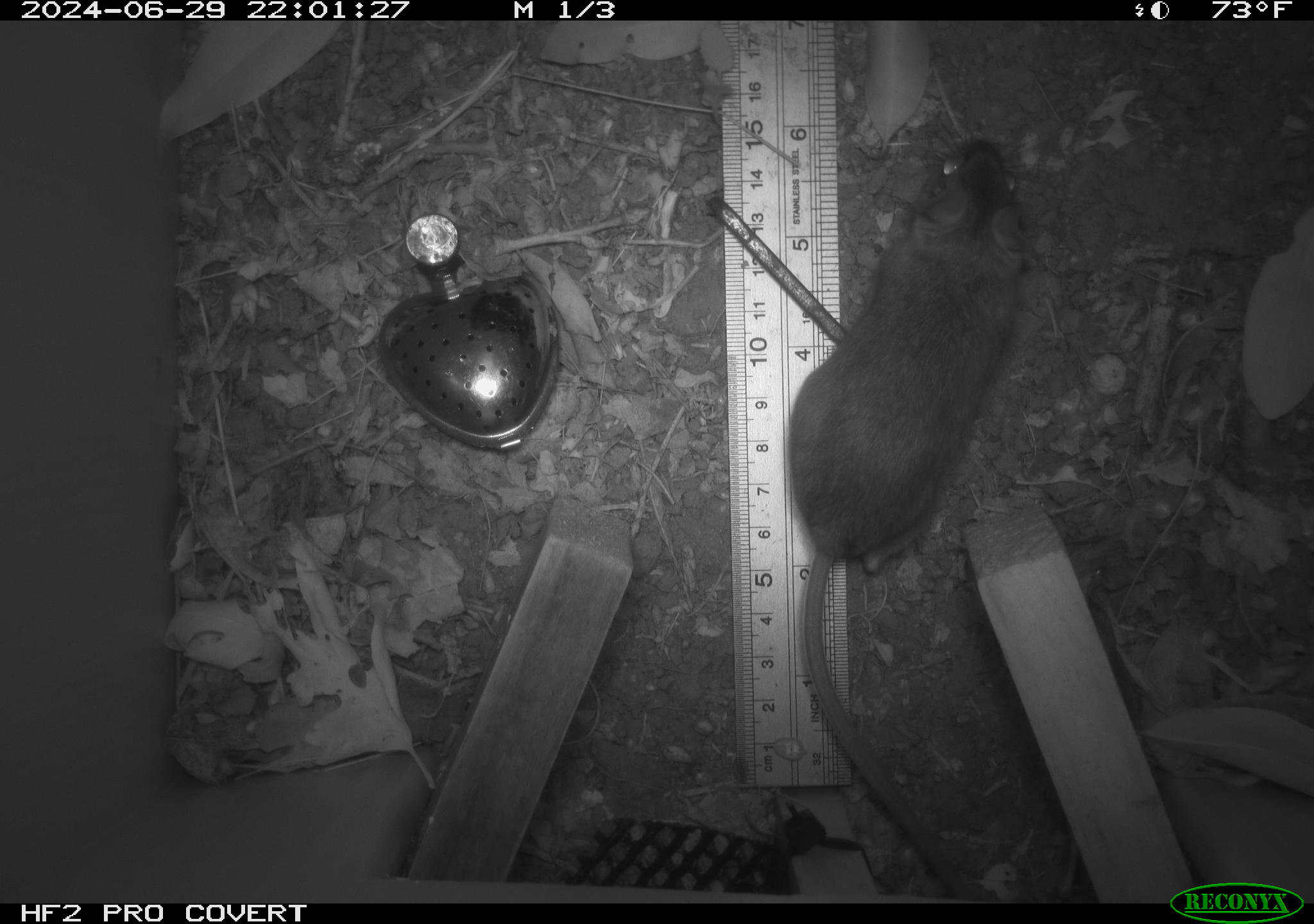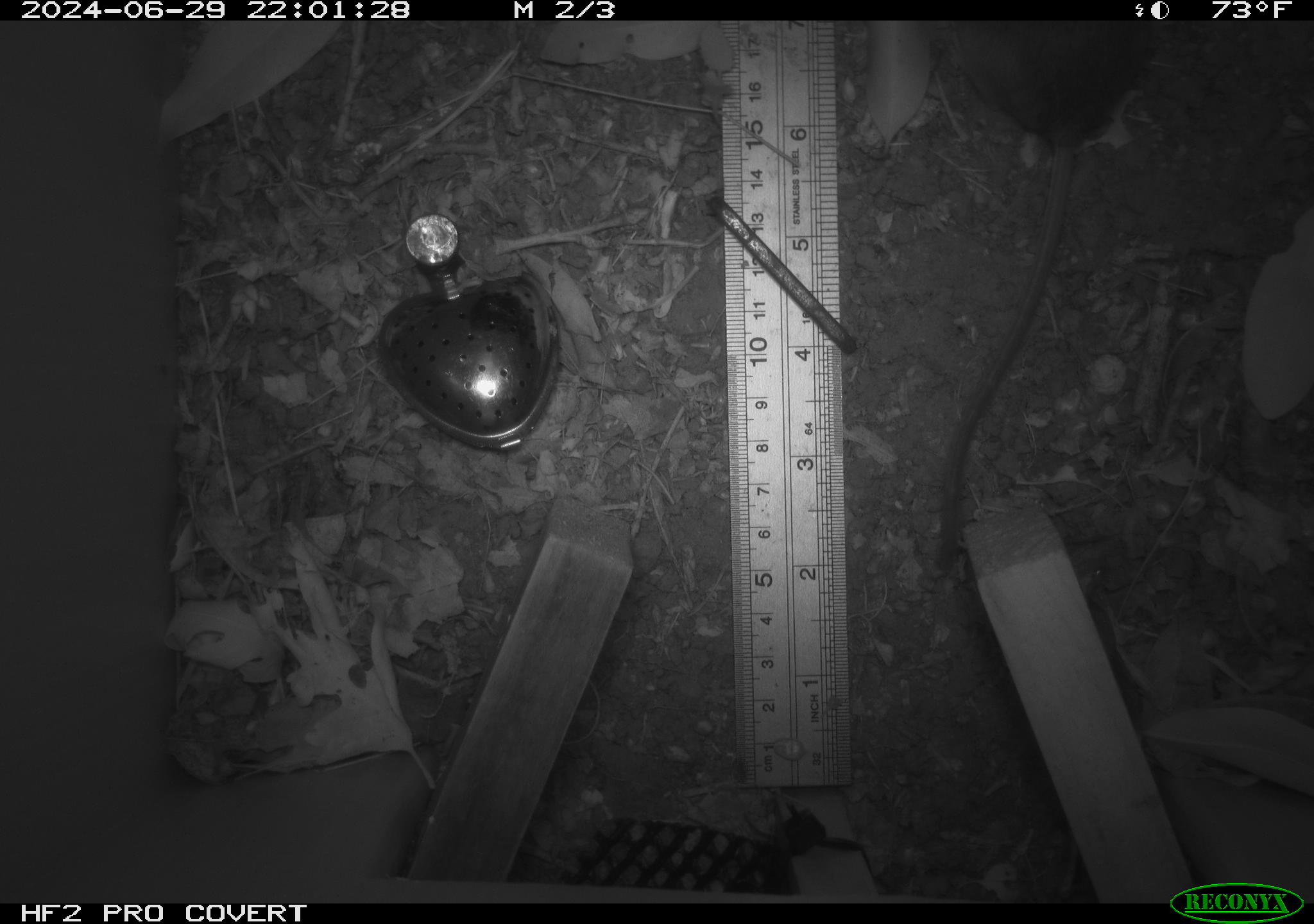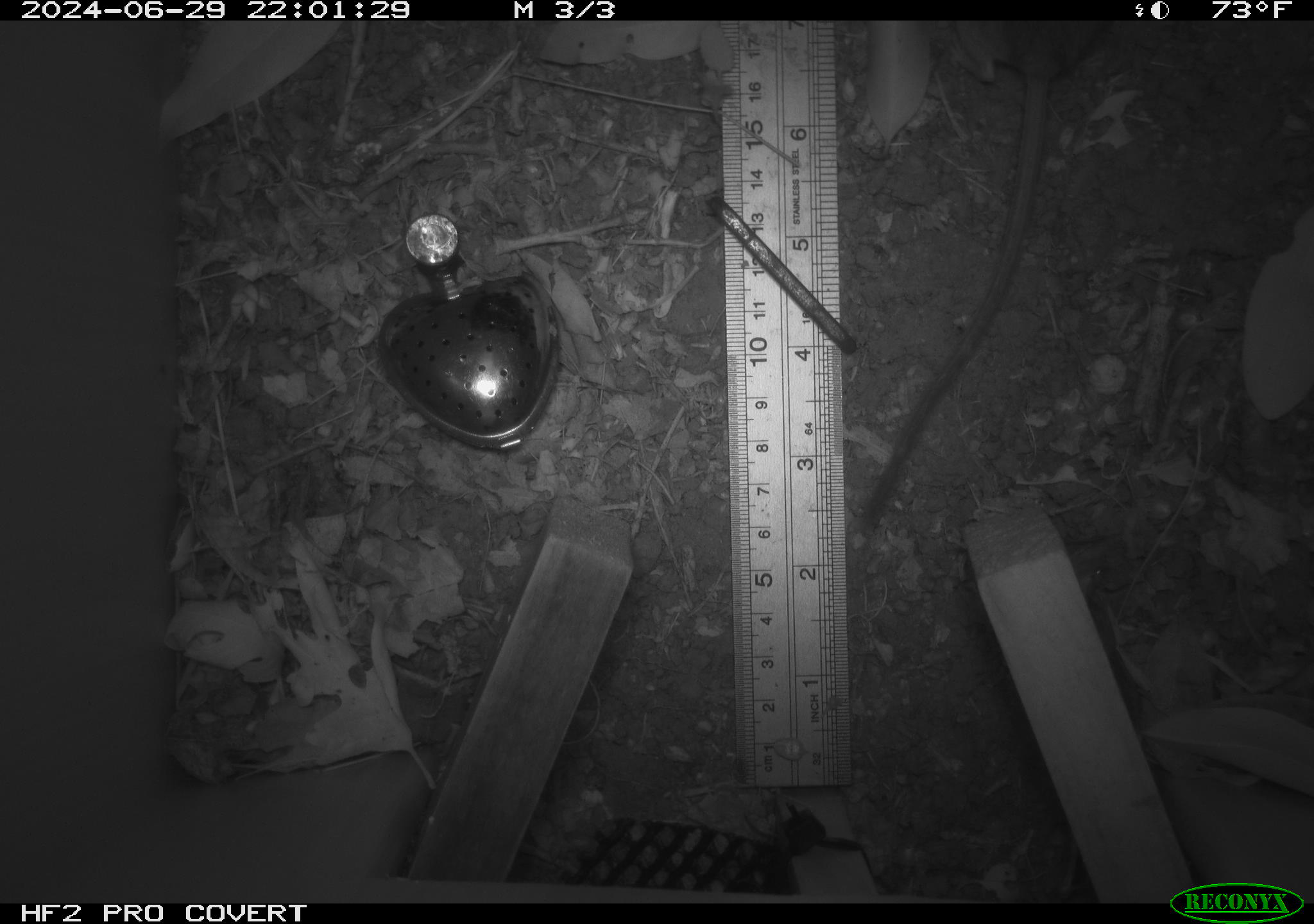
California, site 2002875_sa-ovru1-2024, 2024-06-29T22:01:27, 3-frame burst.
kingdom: Animalia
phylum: Chordata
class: Mammalia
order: Rodentia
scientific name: Rodentia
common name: rodent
Rodent (Rodentia).